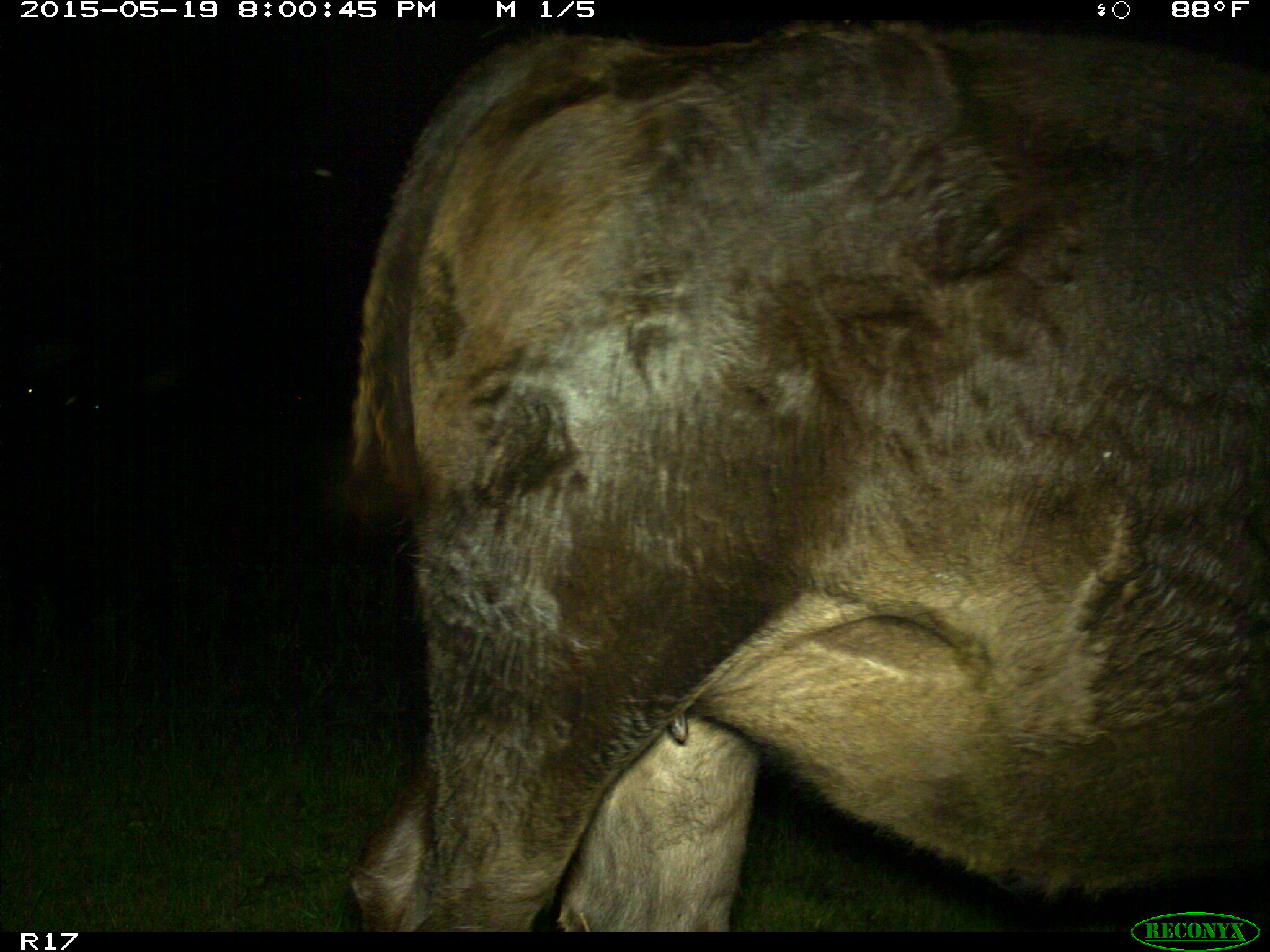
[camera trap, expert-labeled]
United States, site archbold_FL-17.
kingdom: Animalia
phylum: Chordata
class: Mammalia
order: Artiodactyla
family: Bovidae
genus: Bos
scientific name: Bos taurus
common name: domestic cow